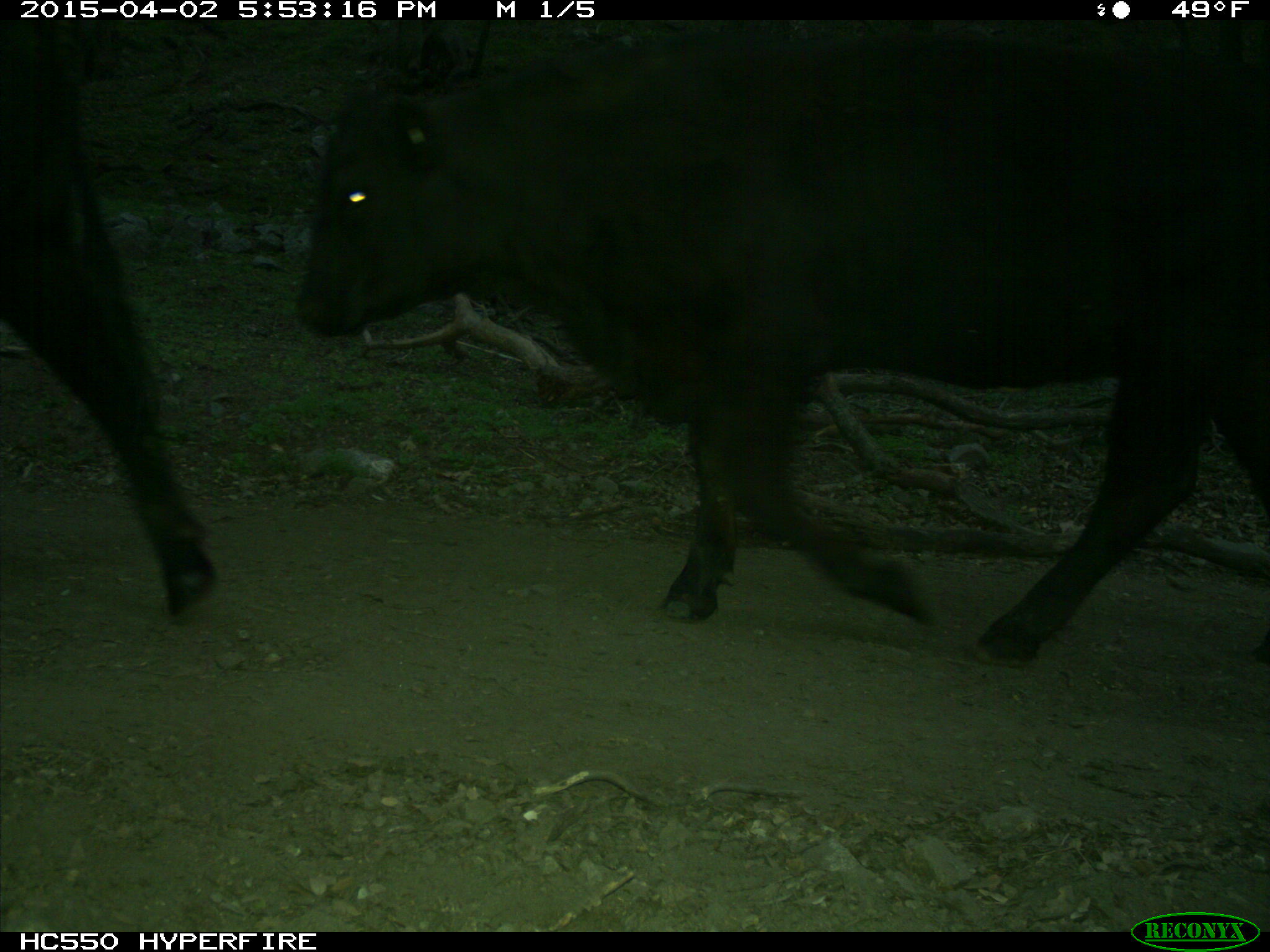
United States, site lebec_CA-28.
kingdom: Animalia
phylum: Chordata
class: Mammalia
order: Artiodactyla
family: Bovidae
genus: Bos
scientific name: Bos taurus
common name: domestic cow